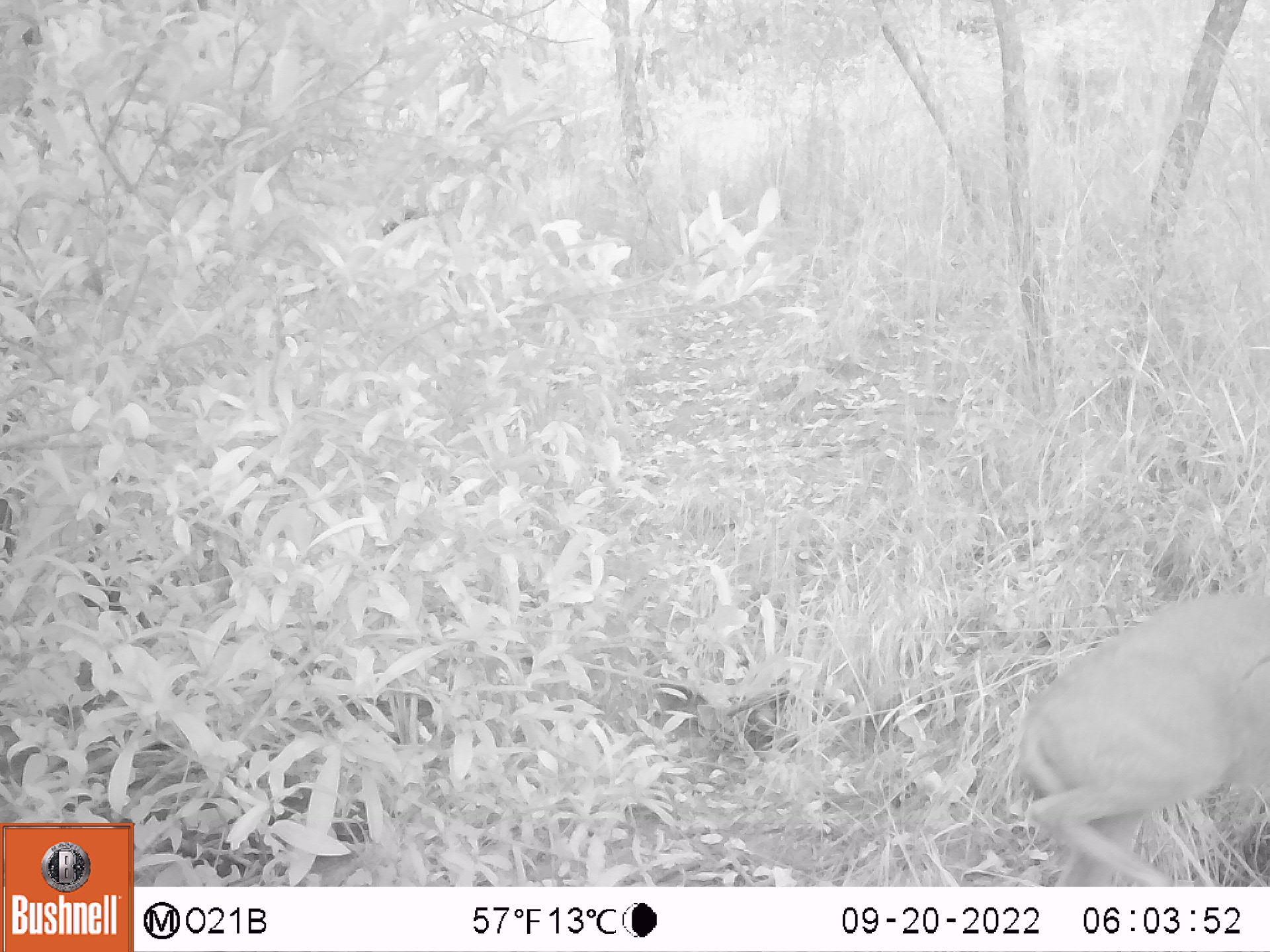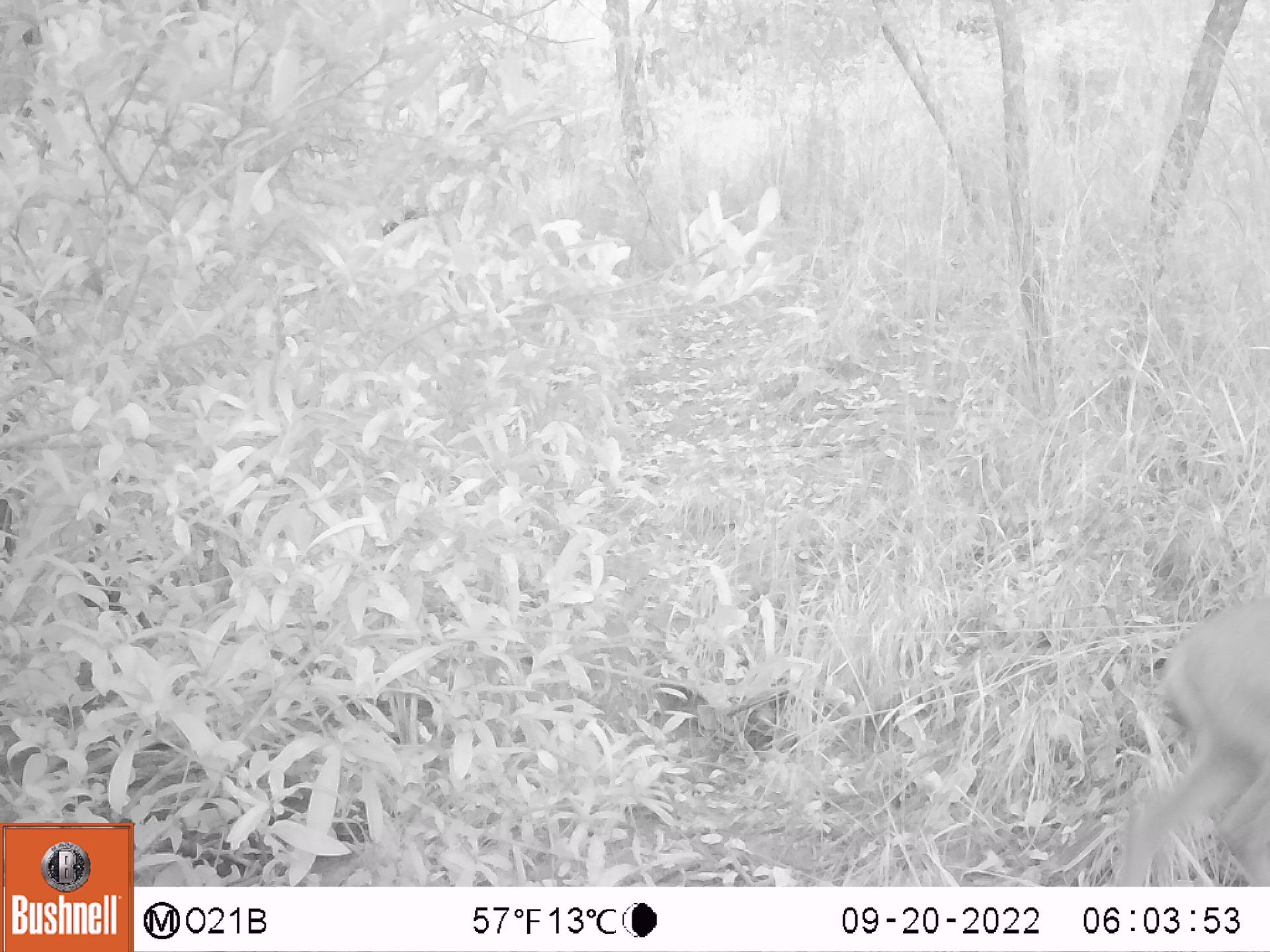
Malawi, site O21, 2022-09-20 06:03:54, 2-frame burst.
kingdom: Animalia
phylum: Chordata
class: Mammalia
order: Artiodactyla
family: Bovidae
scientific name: Antilopinae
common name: small antelope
Small antelope (Antilopinae), count 1.